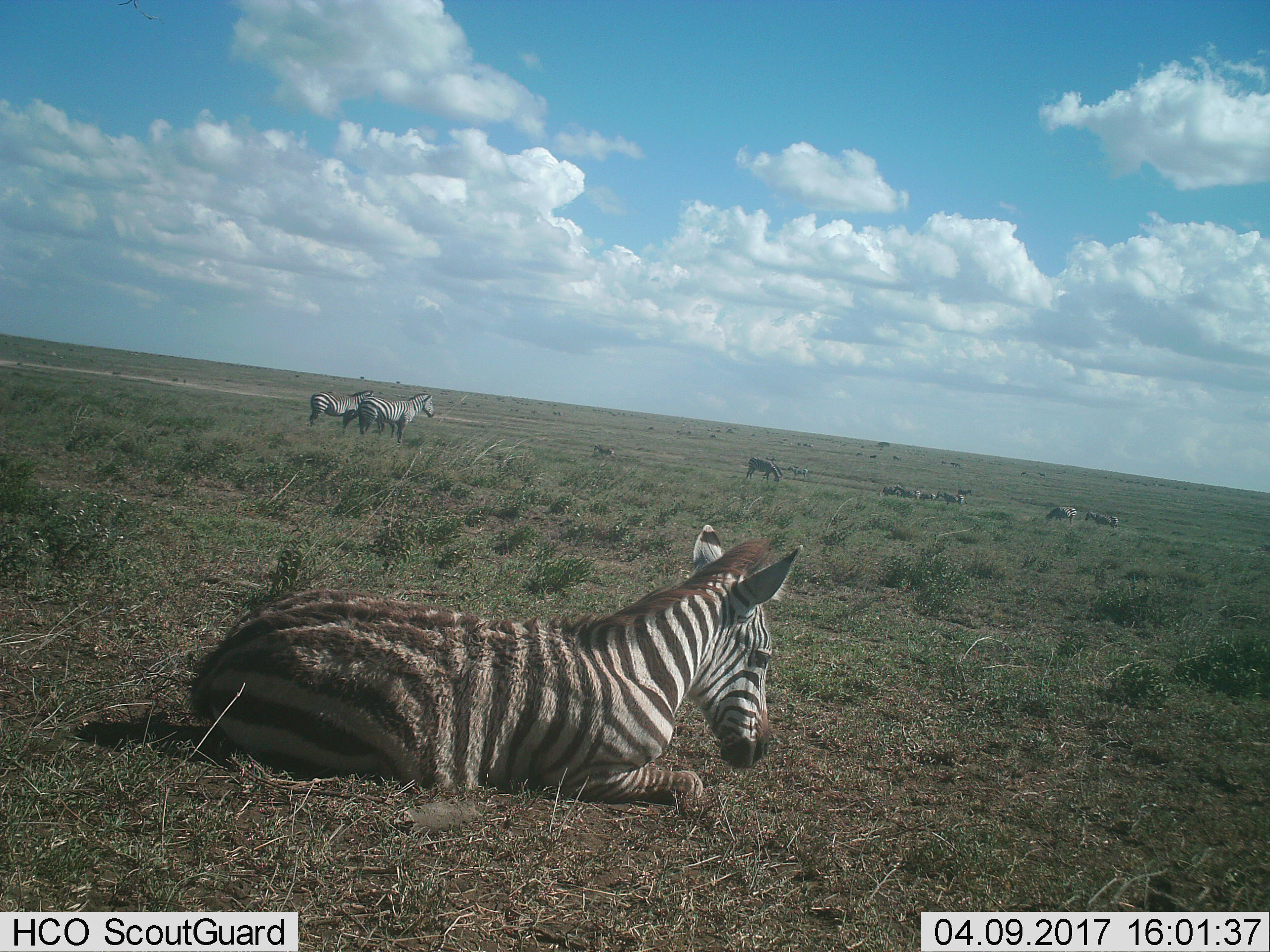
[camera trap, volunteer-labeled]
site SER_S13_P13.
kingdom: Animalia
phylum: Chordata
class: Mammalia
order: Perissodactyla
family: Equidae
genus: Equus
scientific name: Equus quagga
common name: plains zebra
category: zebraplains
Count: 11-50.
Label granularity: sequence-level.